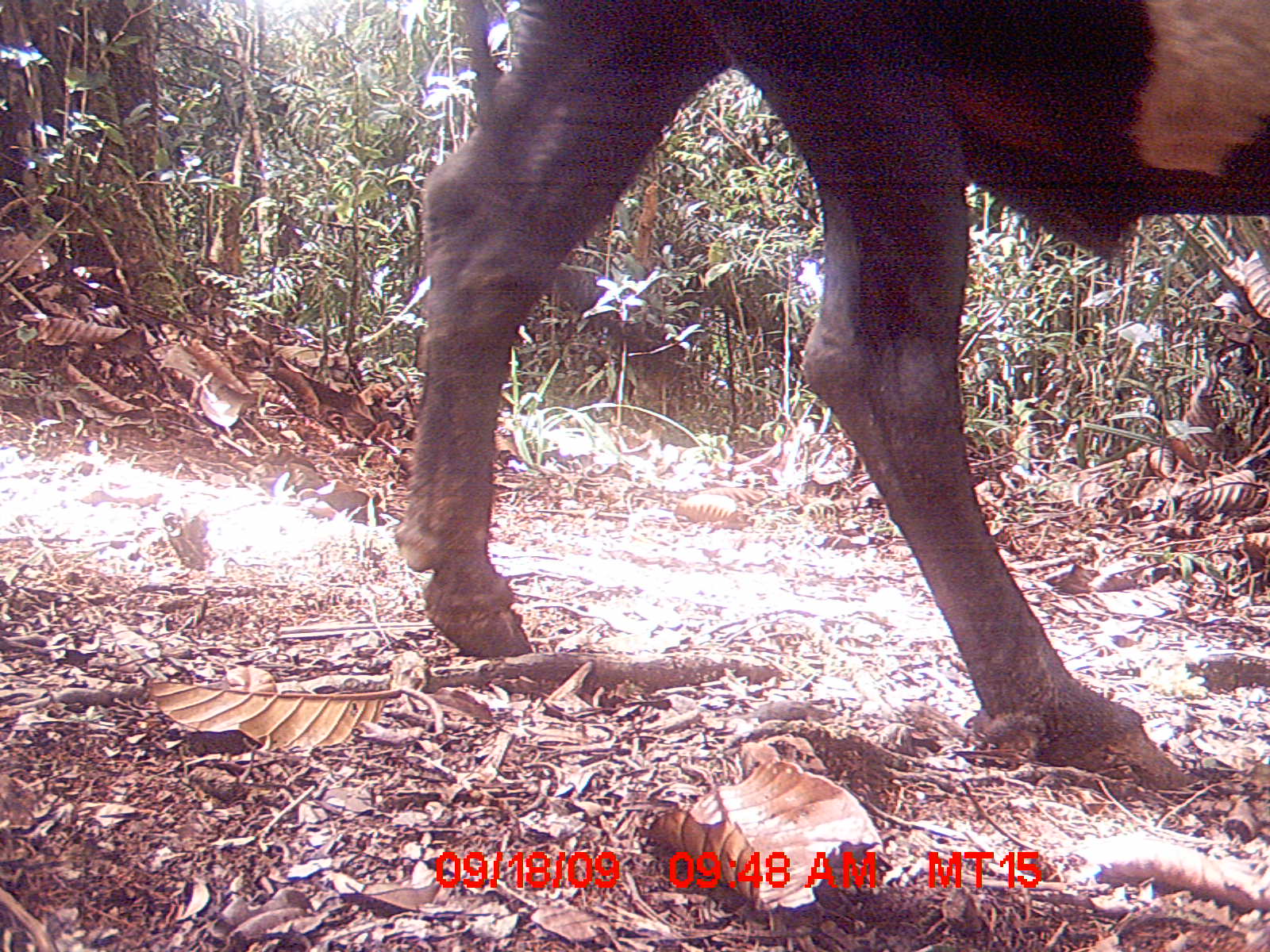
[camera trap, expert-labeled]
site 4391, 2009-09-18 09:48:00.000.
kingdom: Animalia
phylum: Chordata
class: Mammalia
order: Artiodactyla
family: Bovidae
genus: Bos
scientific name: Bos taurus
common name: domestic cattle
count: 2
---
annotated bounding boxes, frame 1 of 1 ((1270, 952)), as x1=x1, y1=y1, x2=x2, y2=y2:
bos taurus: x1=390, y1=0, x2=1269, y2=789